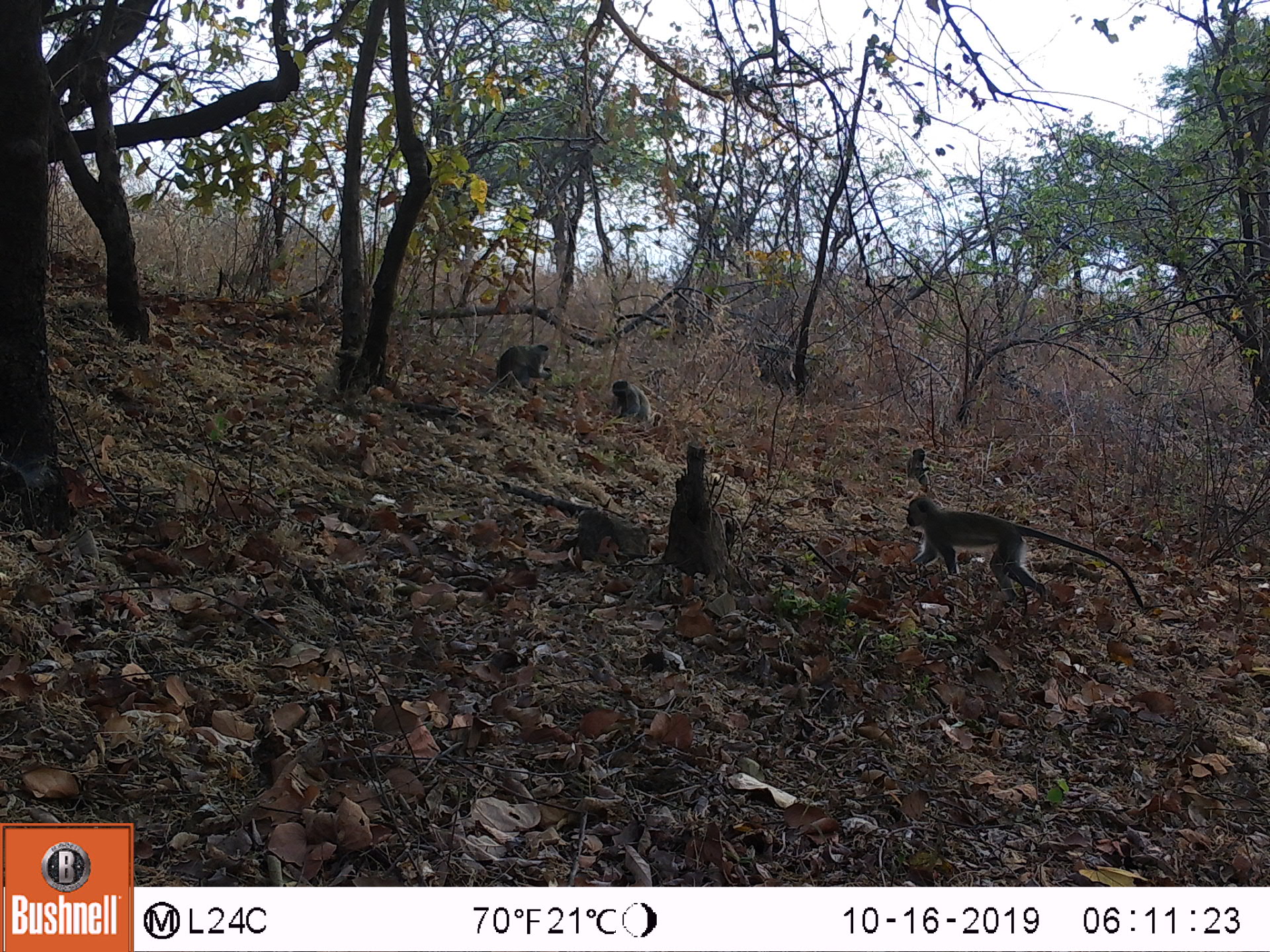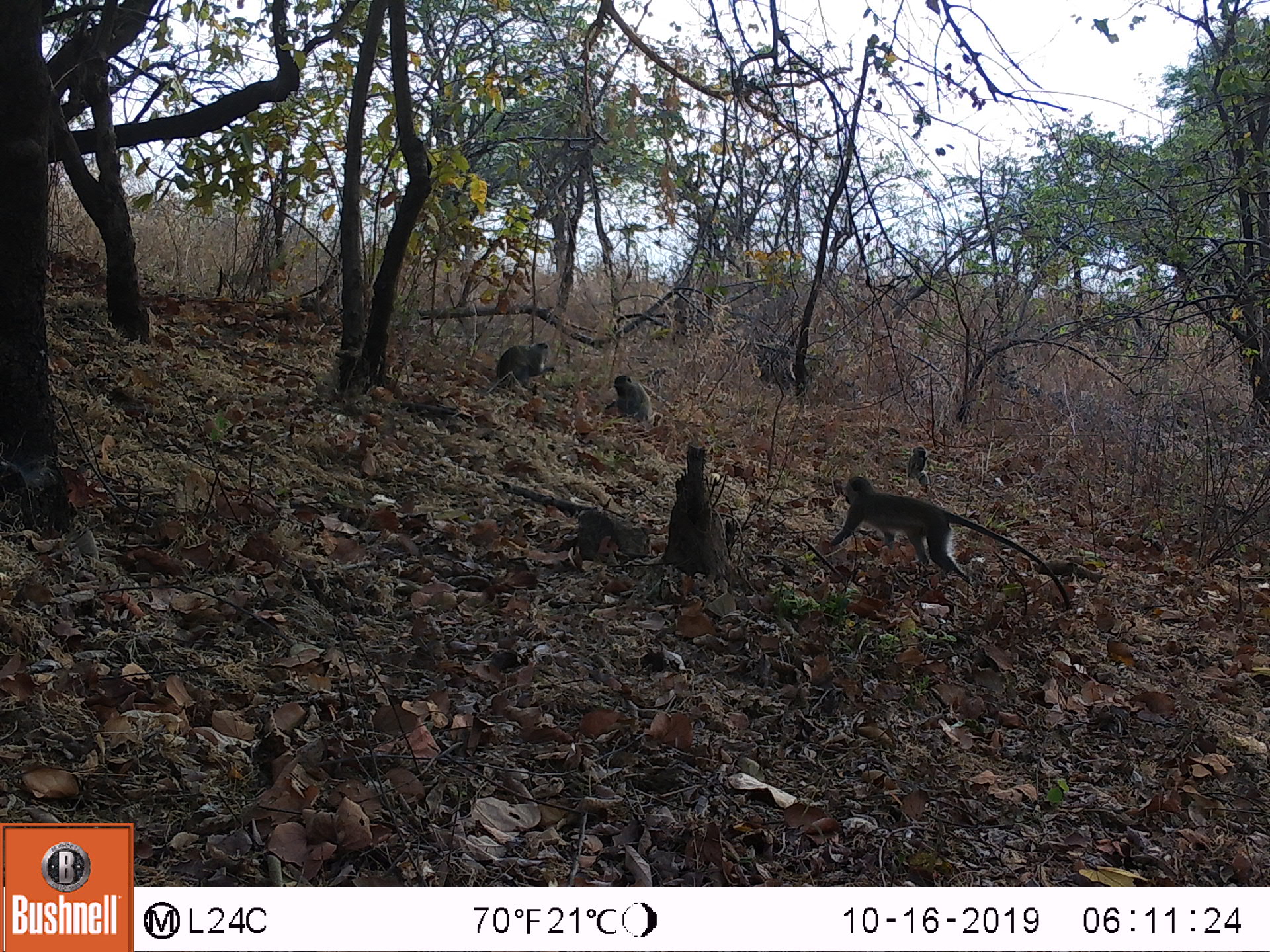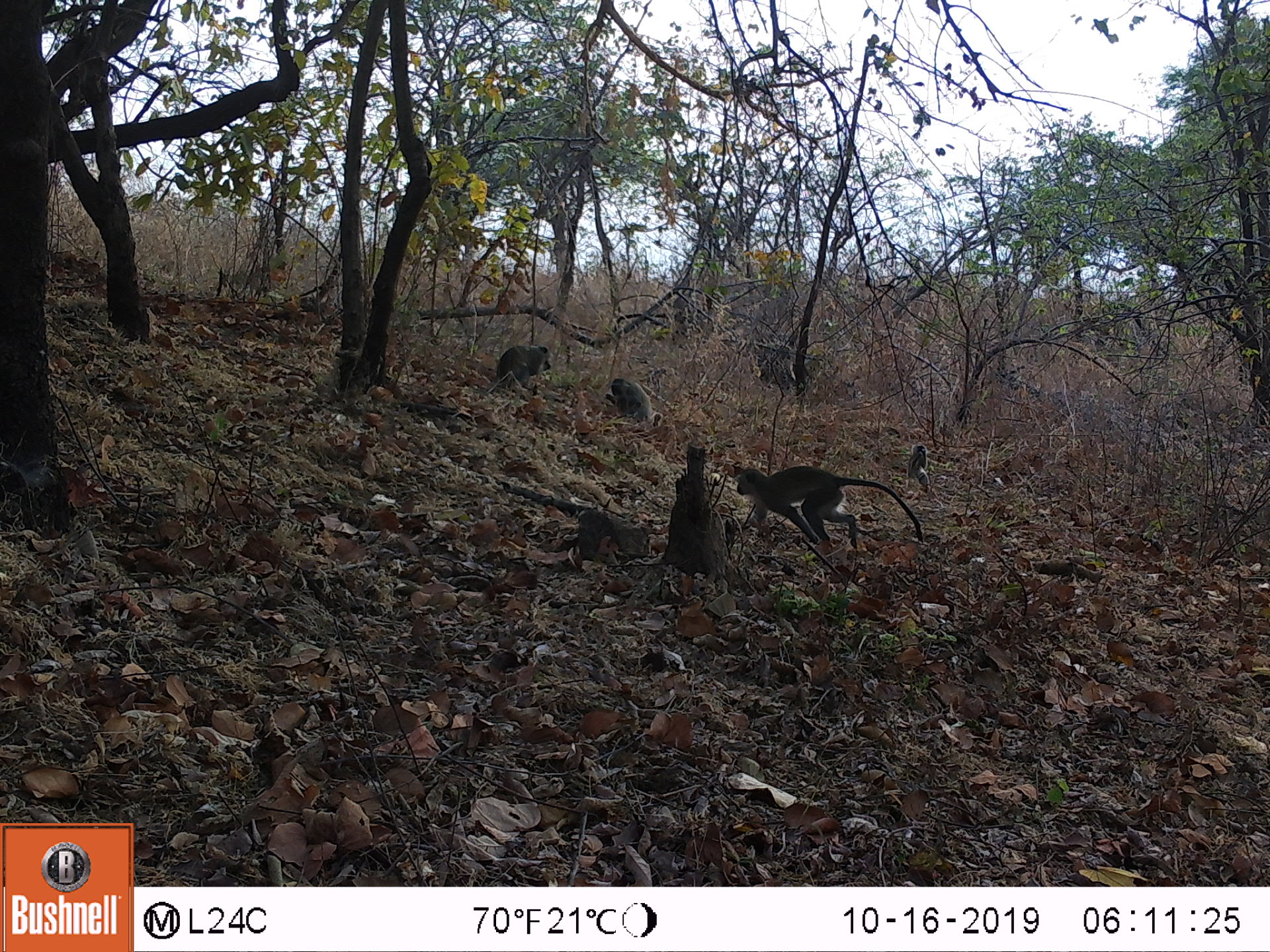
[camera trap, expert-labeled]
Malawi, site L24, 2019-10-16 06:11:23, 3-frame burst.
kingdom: Animalia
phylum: Chordata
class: Mammalia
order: Primates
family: Cercopithecidae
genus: Chlorocebus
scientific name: Chlorocebus pygerythrus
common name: vervet monkey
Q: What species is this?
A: Vervet monkey (Chlorocebus pygerythrus).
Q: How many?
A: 3.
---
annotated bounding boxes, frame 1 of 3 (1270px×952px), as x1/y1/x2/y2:
vervet monkey: 899/488/1148/604; 487/326/551/388; 605/377/659/427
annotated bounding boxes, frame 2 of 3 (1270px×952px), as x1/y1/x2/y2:
vervet monkey: 845/481/1062/599; 494/332/561/390; 605/360/656/434; 899/434/929/481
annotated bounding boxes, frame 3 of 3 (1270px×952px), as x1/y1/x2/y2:
vervet monkey: 730/461/907/550; 494/333/563/387; 607/369/659/434; 907/433/939/497